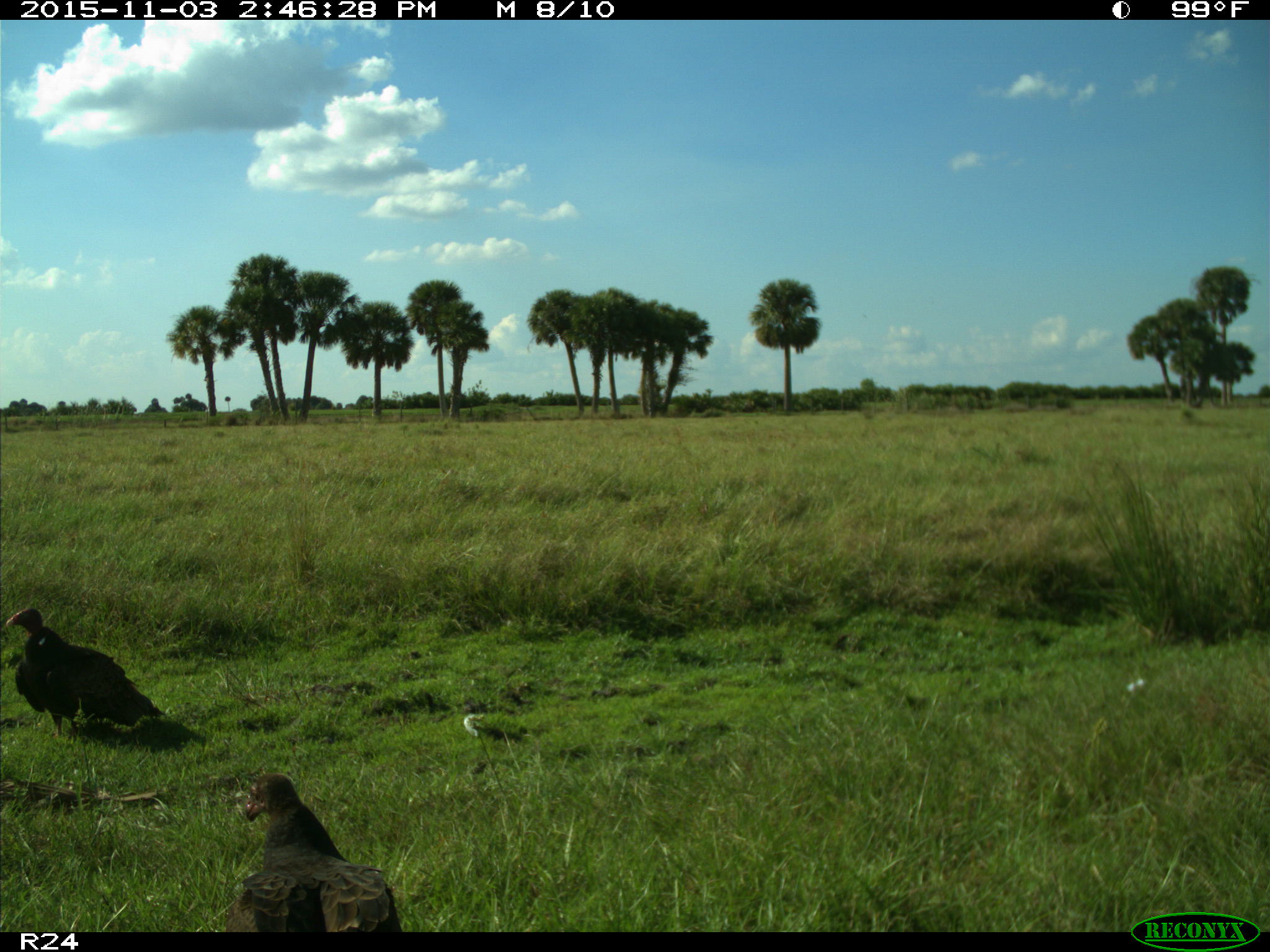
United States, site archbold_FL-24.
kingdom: Animalia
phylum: Chordata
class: Aves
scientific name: Aves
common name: birds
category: unidentified bird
Unidentified bird (birds) (Aves).